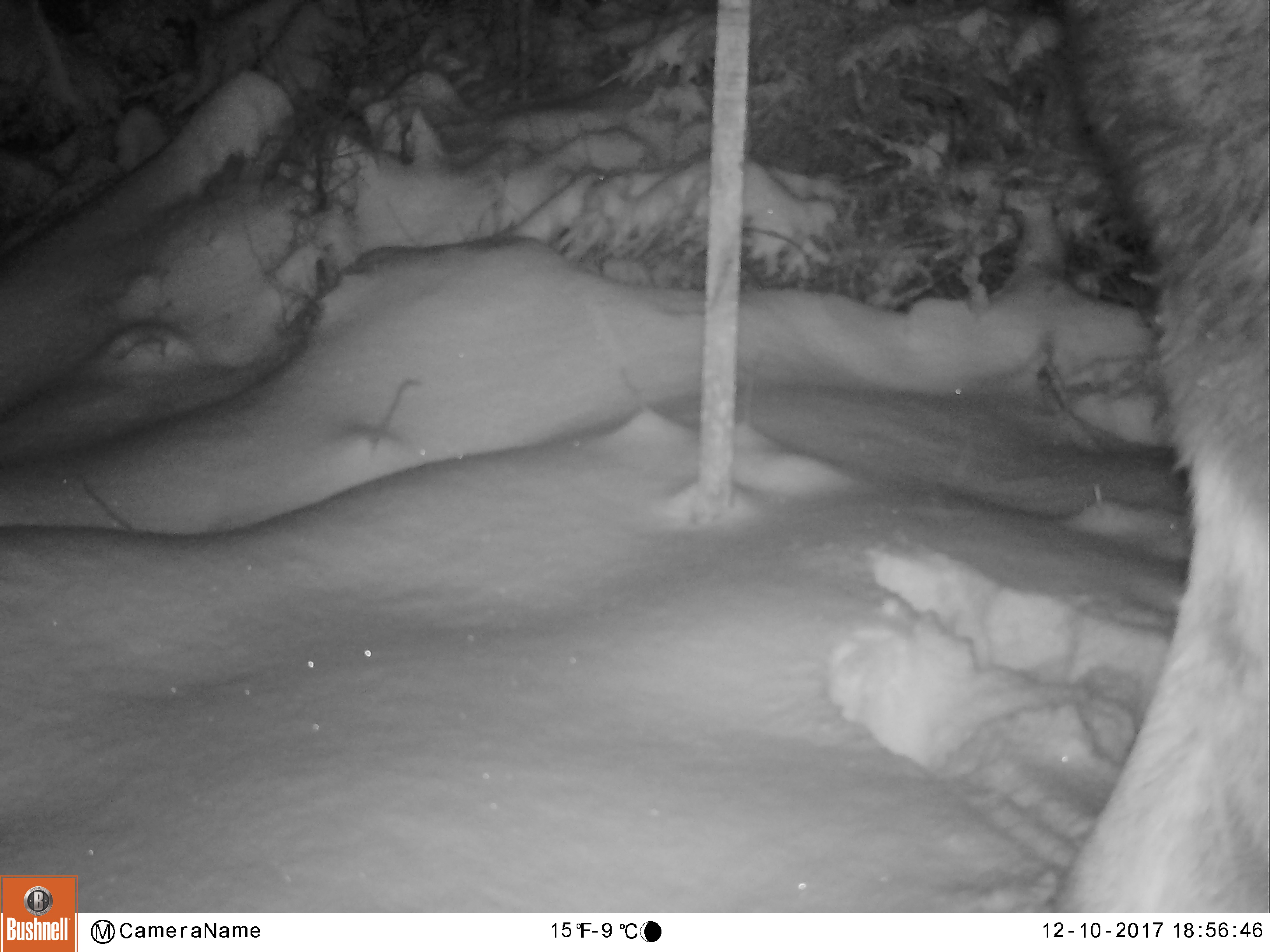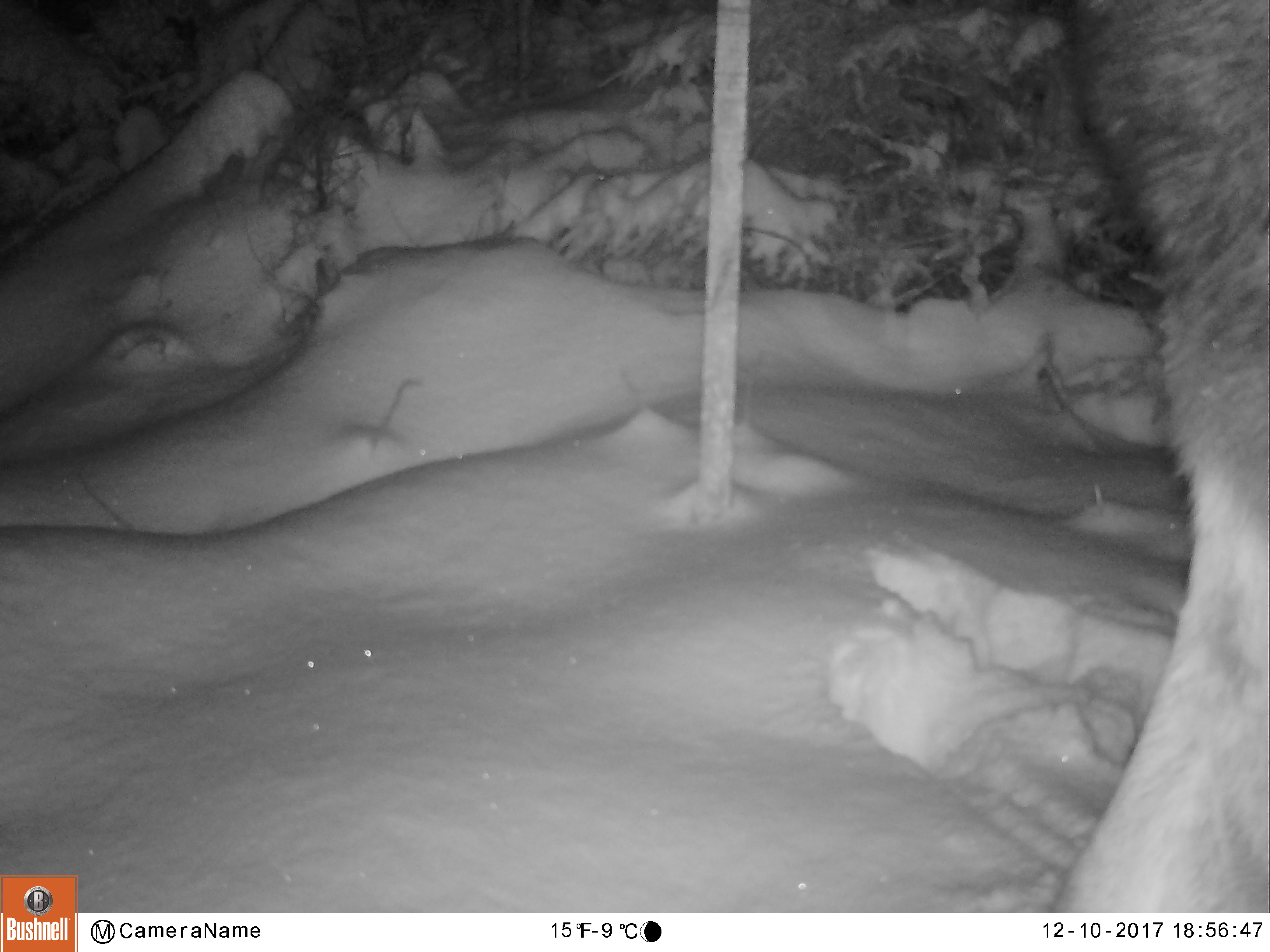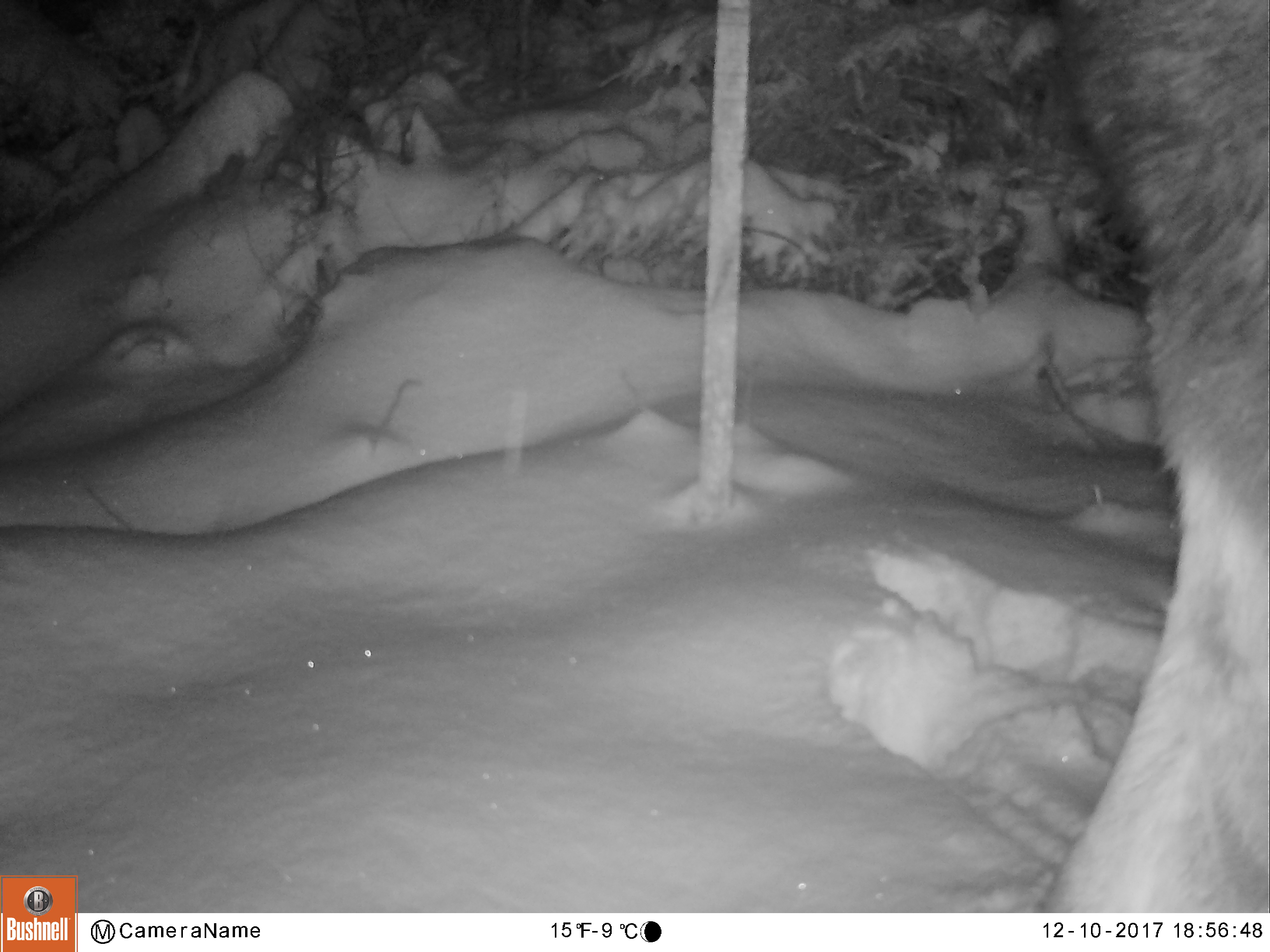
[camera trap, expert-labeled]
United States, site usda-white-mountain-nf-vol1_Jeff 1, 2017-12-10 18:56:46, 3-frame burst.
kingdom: Animalia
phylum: Chordata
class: Mammalia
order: Artiodactyla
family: Cervidae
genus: Alces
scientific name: Alces alces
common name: moose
Moose (Alces alces).